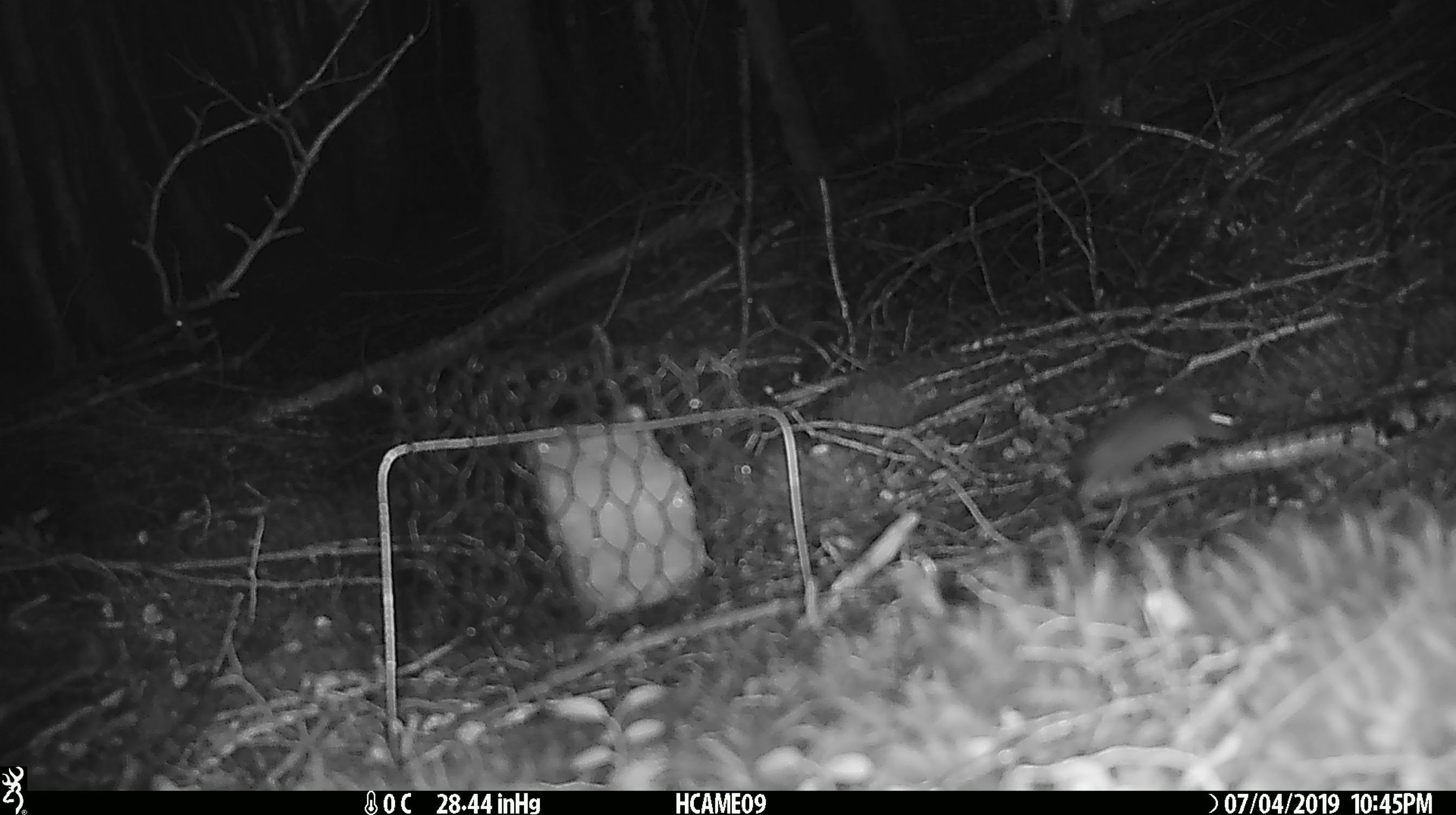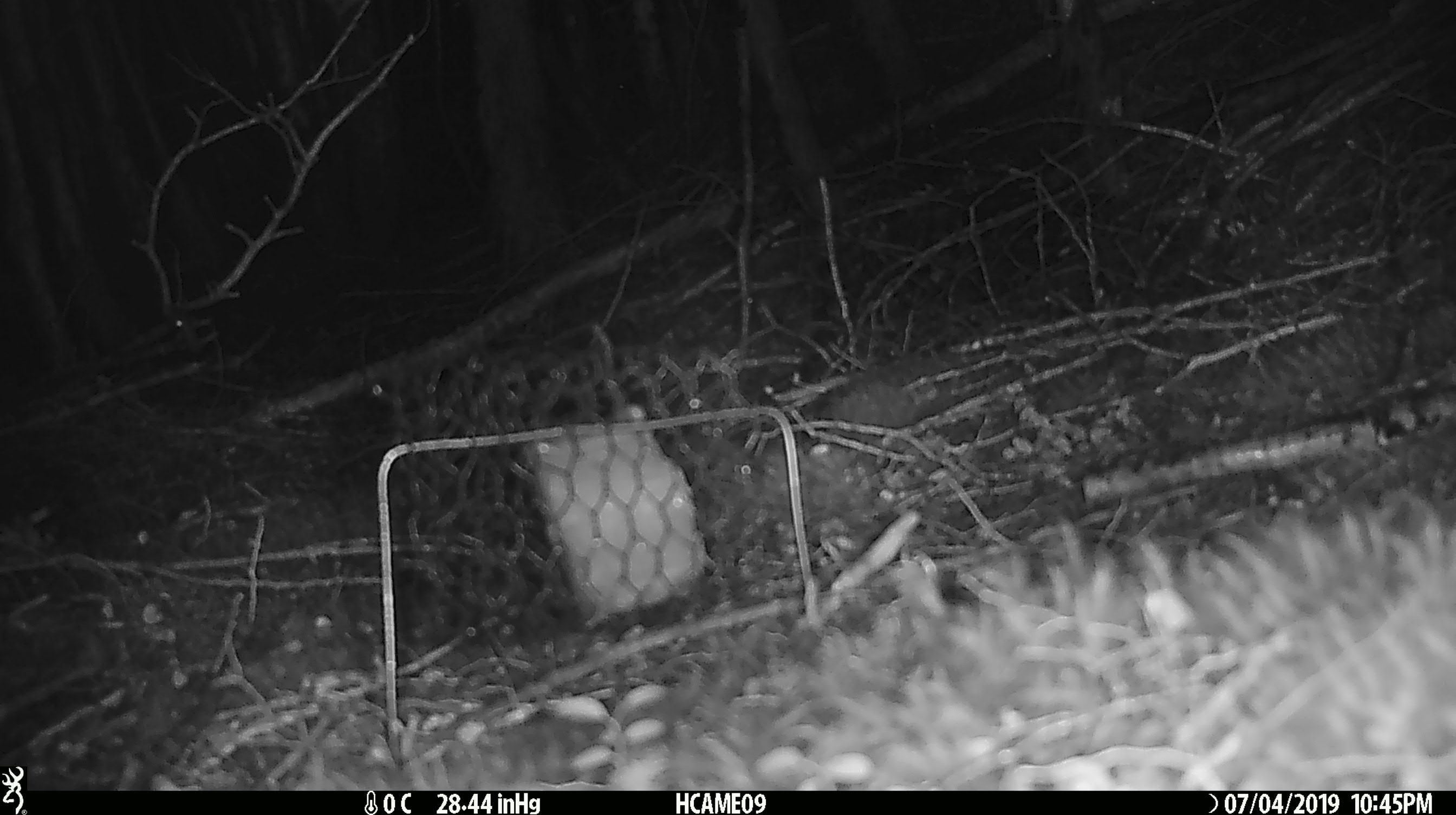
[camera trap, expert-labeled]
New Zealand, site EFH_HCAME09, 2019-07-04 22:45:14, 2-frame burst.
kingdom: Animalia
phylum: Chordata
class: Mammalia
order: Rodentia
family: Muridae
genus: Mus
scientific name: Mus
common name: mouse